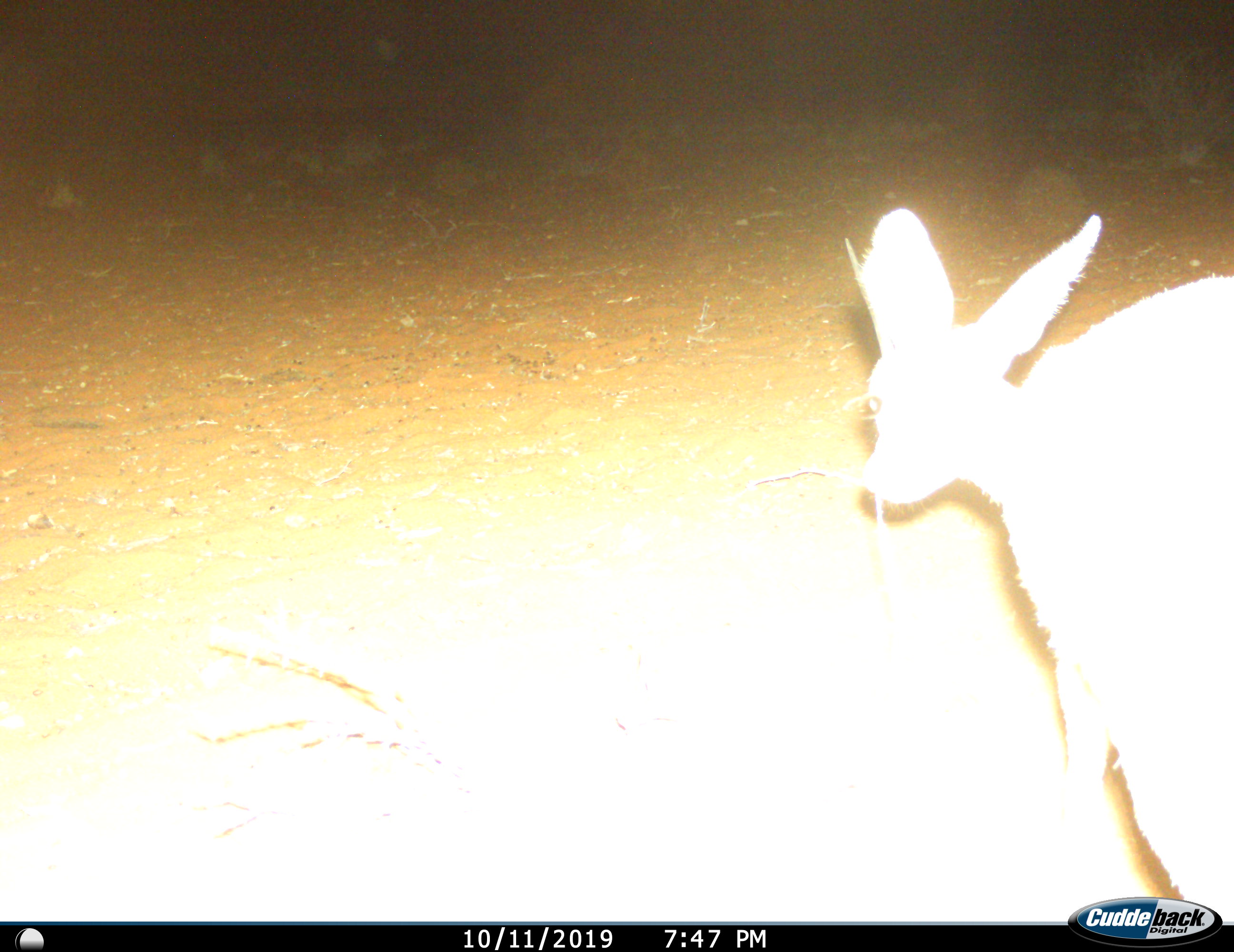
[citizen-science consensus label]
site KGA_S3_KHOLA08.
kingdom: Animalia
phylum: Chordata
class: Mammalia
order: Artiodactyla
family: Bovidae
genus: Raphicerus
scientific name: Raphicerus campestris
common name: steenbok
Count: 1.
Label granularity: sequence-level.